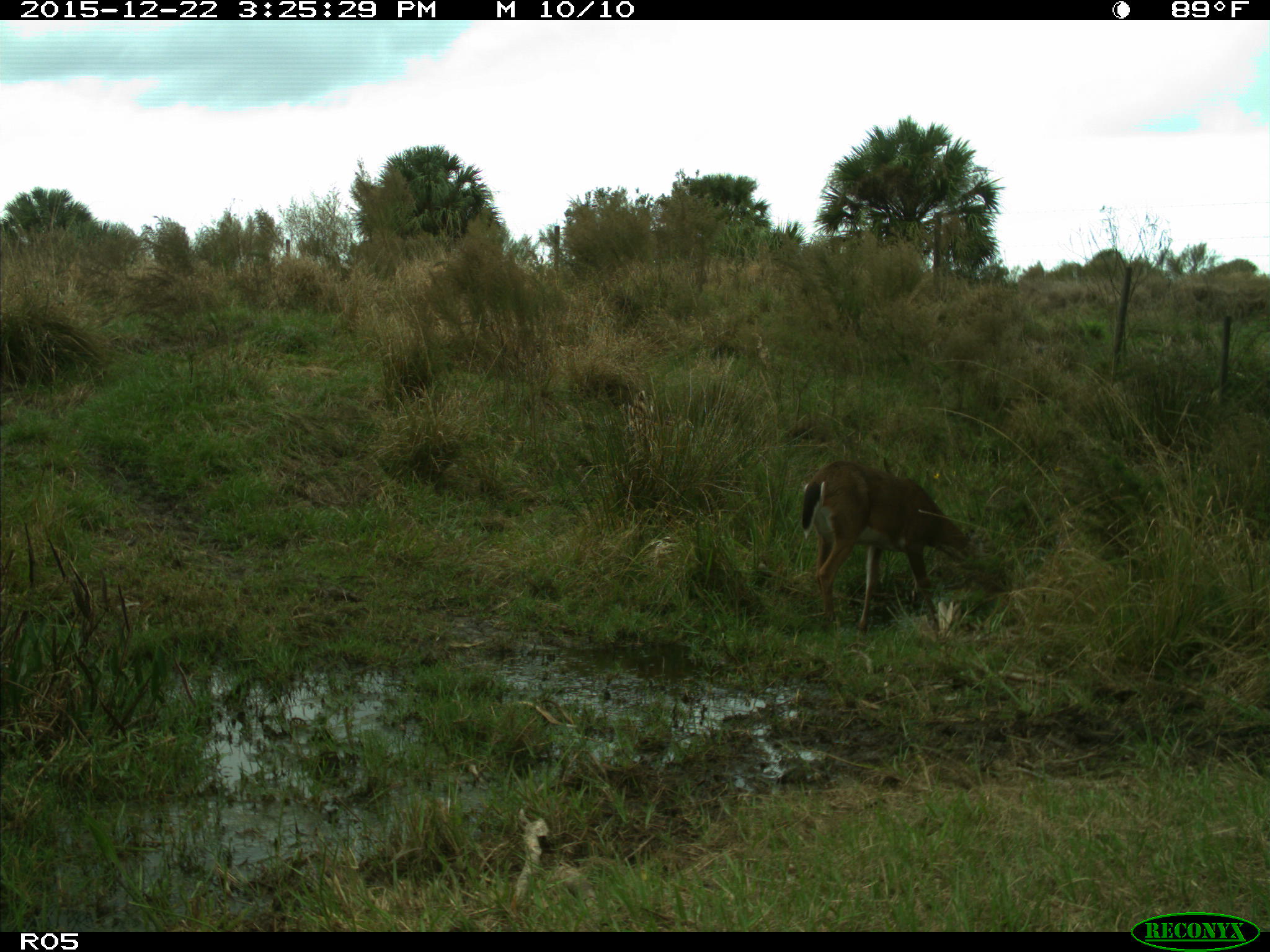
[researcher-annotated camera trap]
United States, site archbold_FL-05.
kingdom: Animalia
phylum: Chordata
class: Mammalia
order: Artiodactyla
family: Cervidae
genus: Odocoileus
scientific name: Odocoileus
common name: deer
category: unidentified deer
Unidentified deer (deer) (Odocoileus).